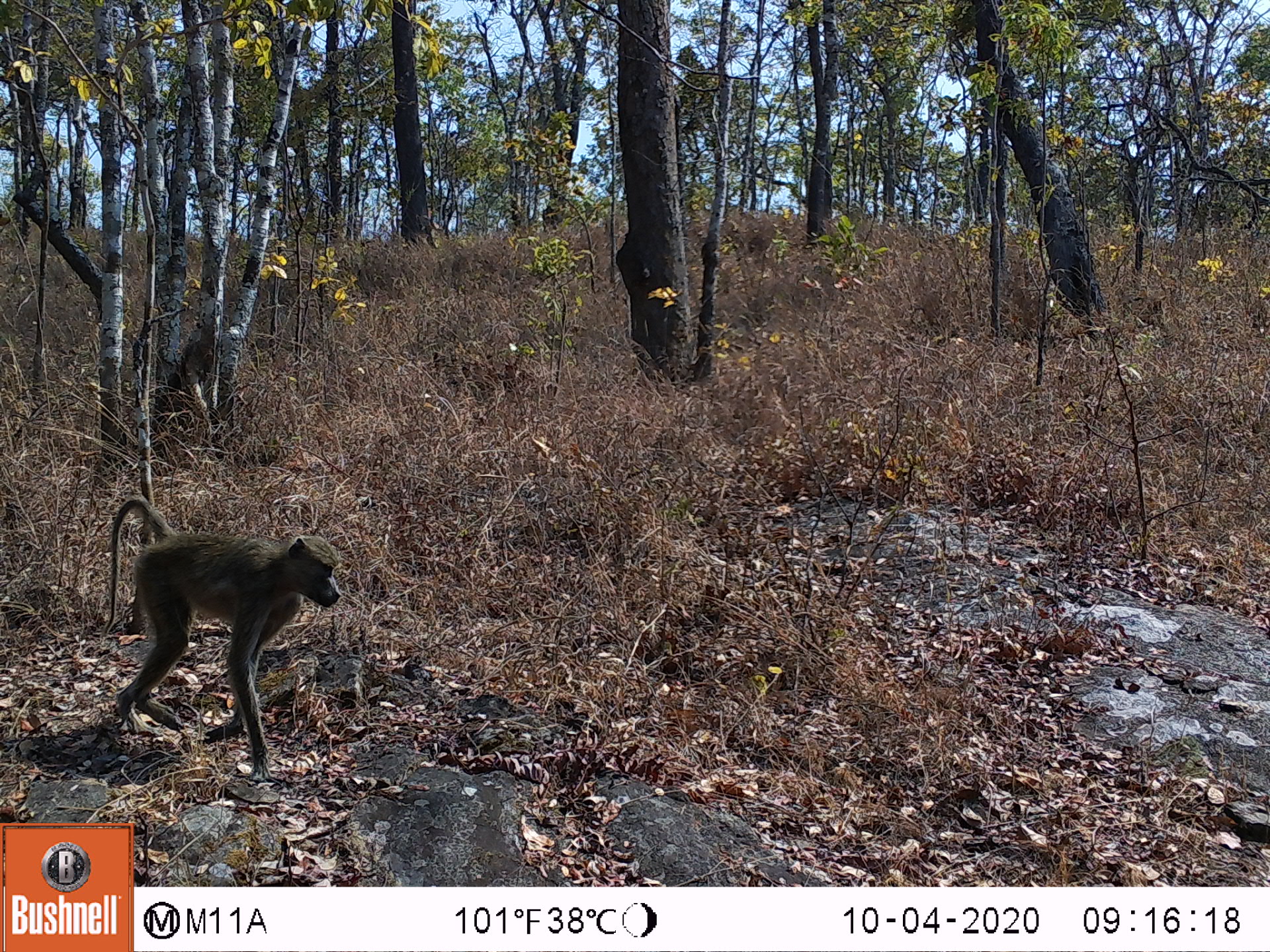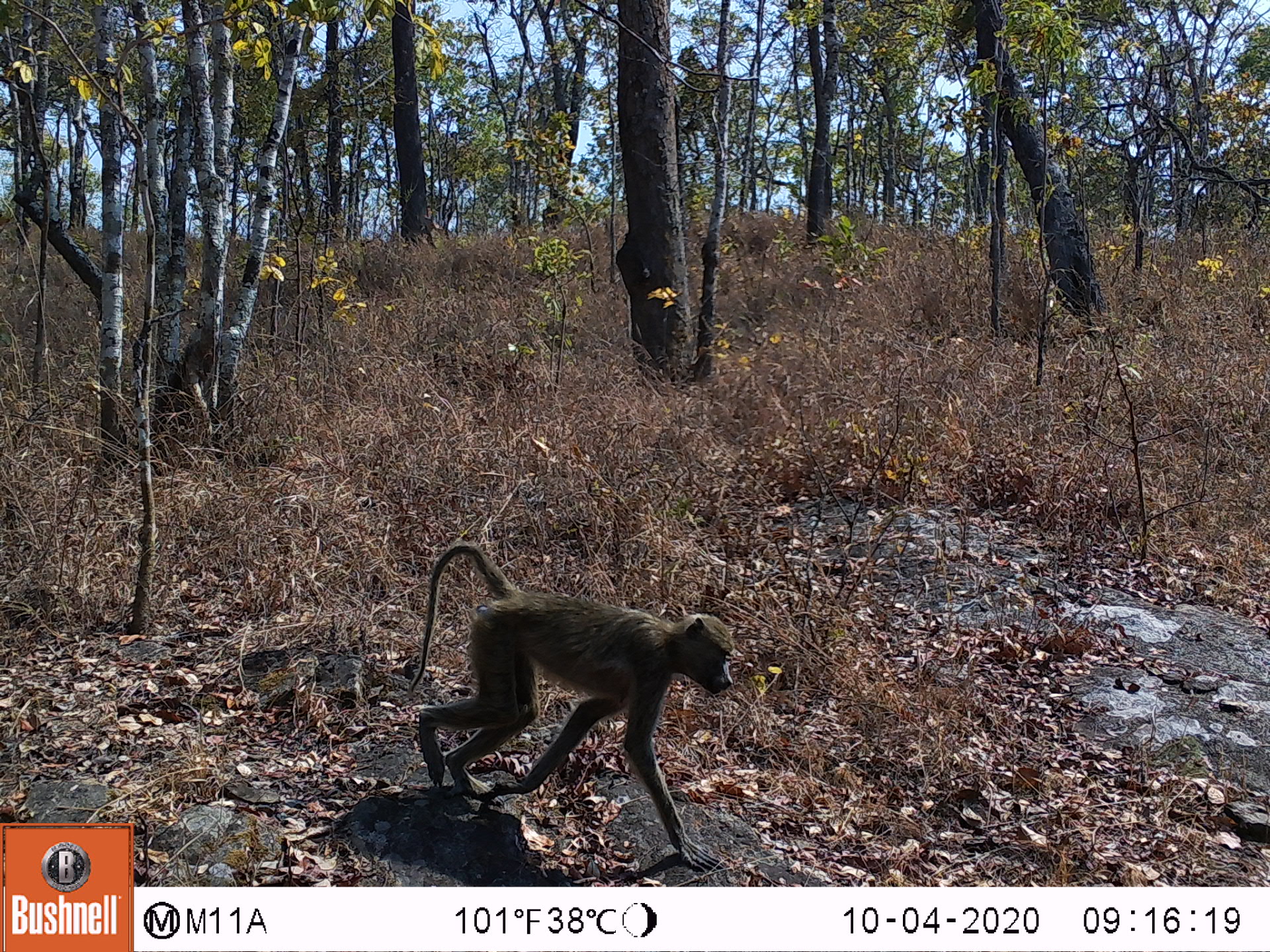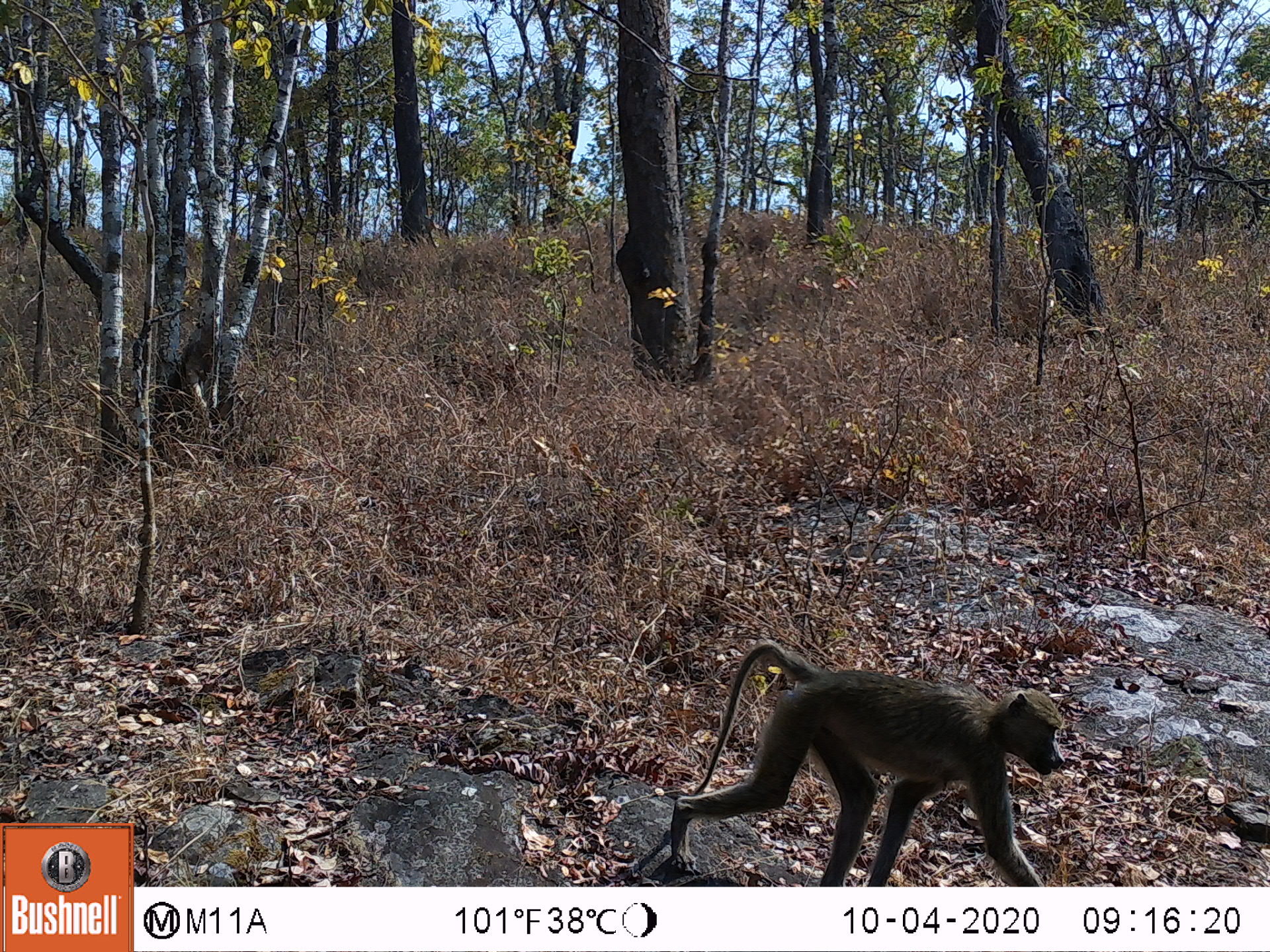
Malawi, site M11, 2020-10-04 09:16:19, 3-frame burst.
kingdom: Animalia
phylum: Chordata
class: Mammalia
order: Primates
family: Cercopithecidae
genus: Papio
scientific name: Papio cynocephalus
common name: yellow baboon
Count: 1.